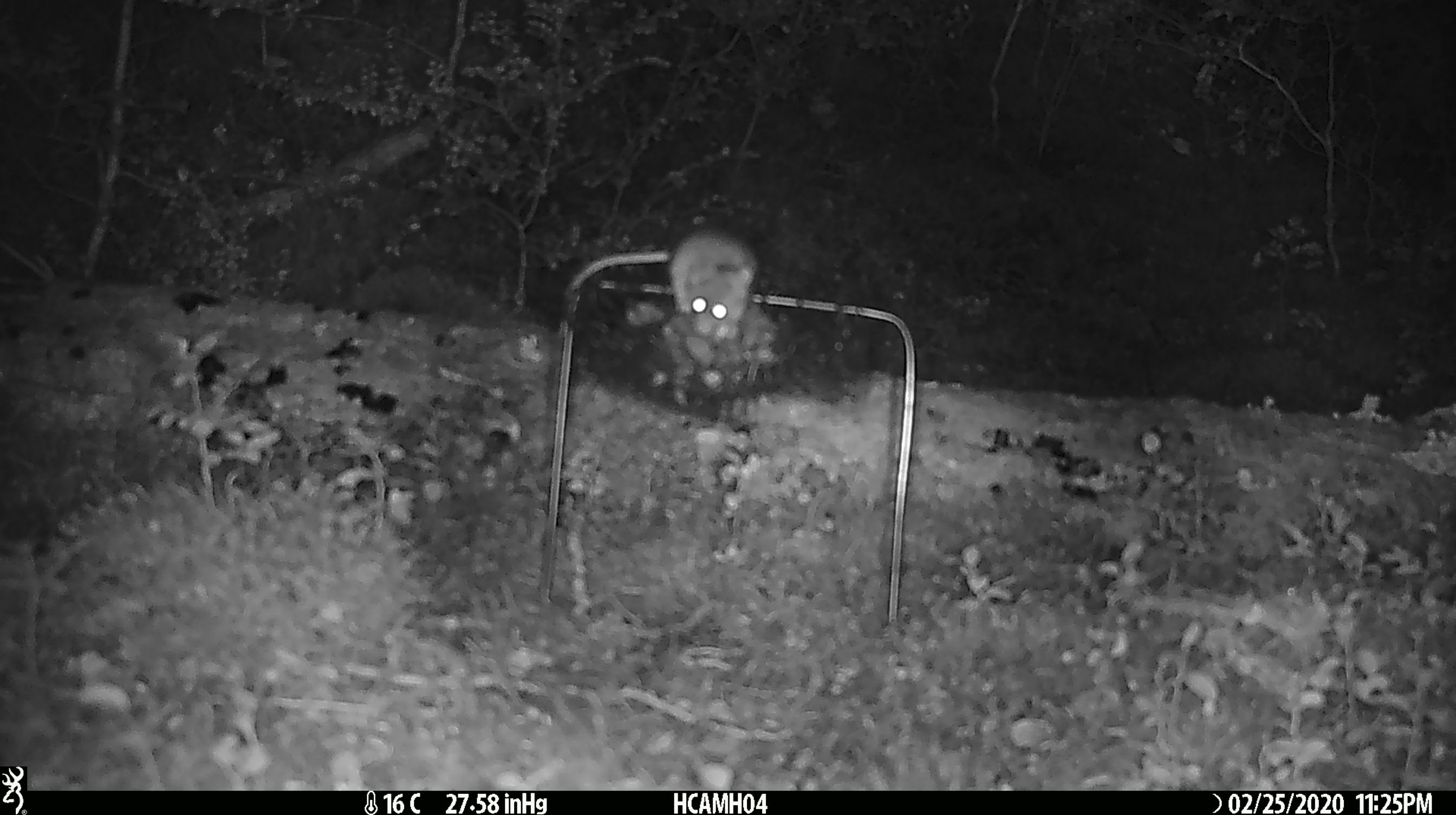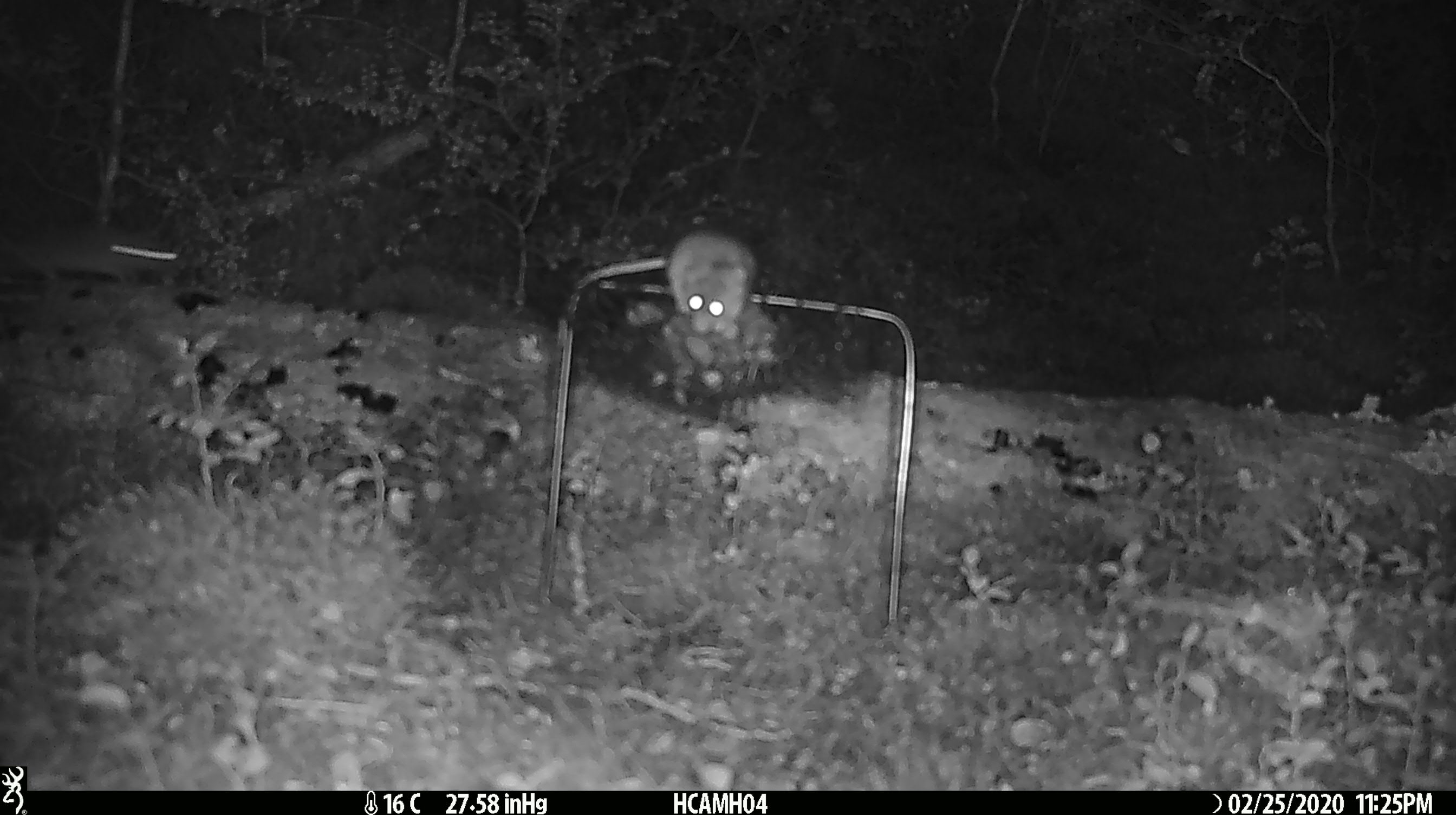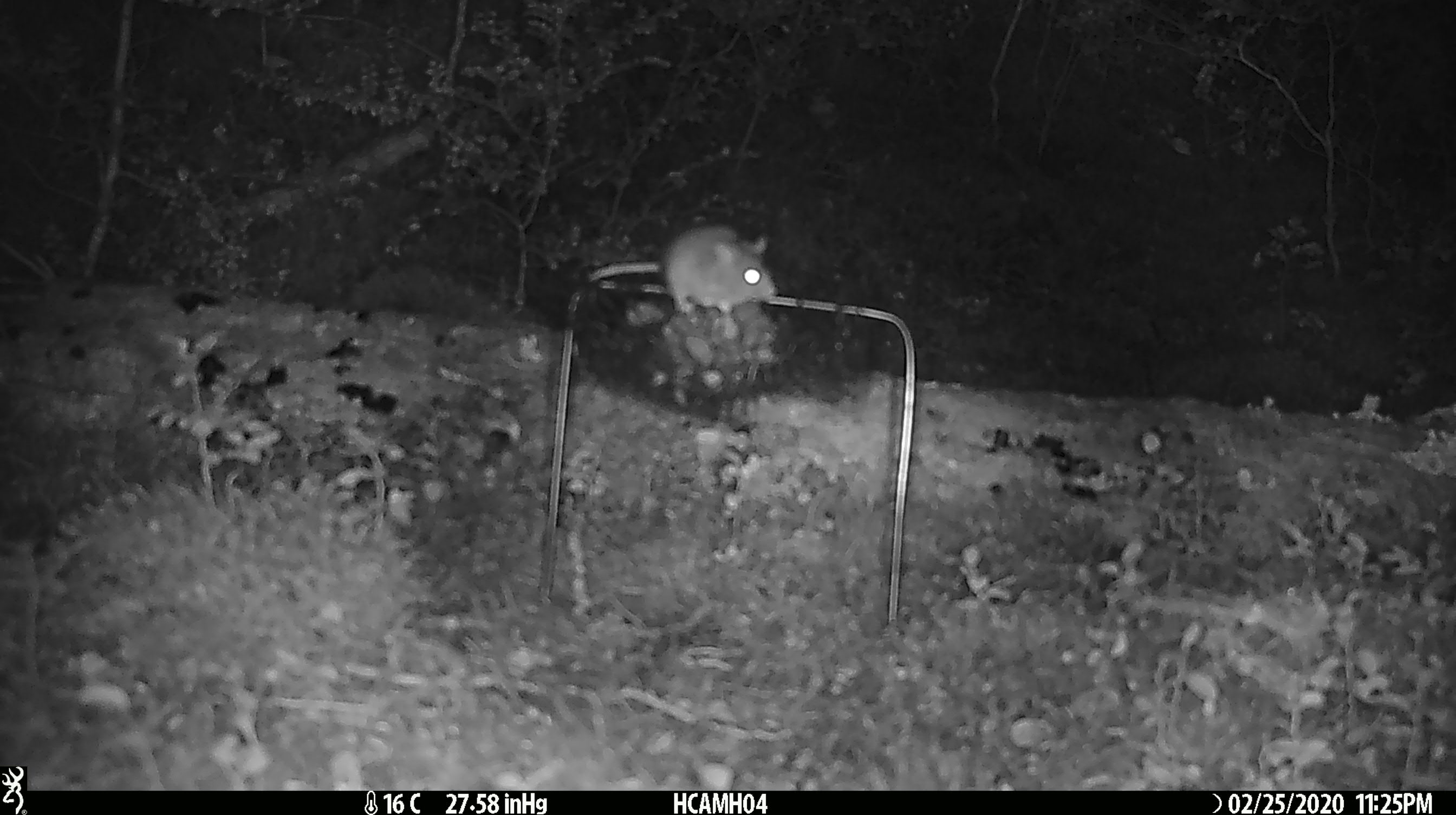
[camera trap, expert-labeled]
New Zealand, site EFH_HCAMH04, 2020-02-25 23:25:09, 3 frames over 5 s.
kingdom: Animalia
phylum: Chordata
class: Mammalia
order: Rodentia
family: Muridae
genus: Mus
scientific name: Mus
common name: mouse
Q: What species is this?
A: Mouse (Mus).